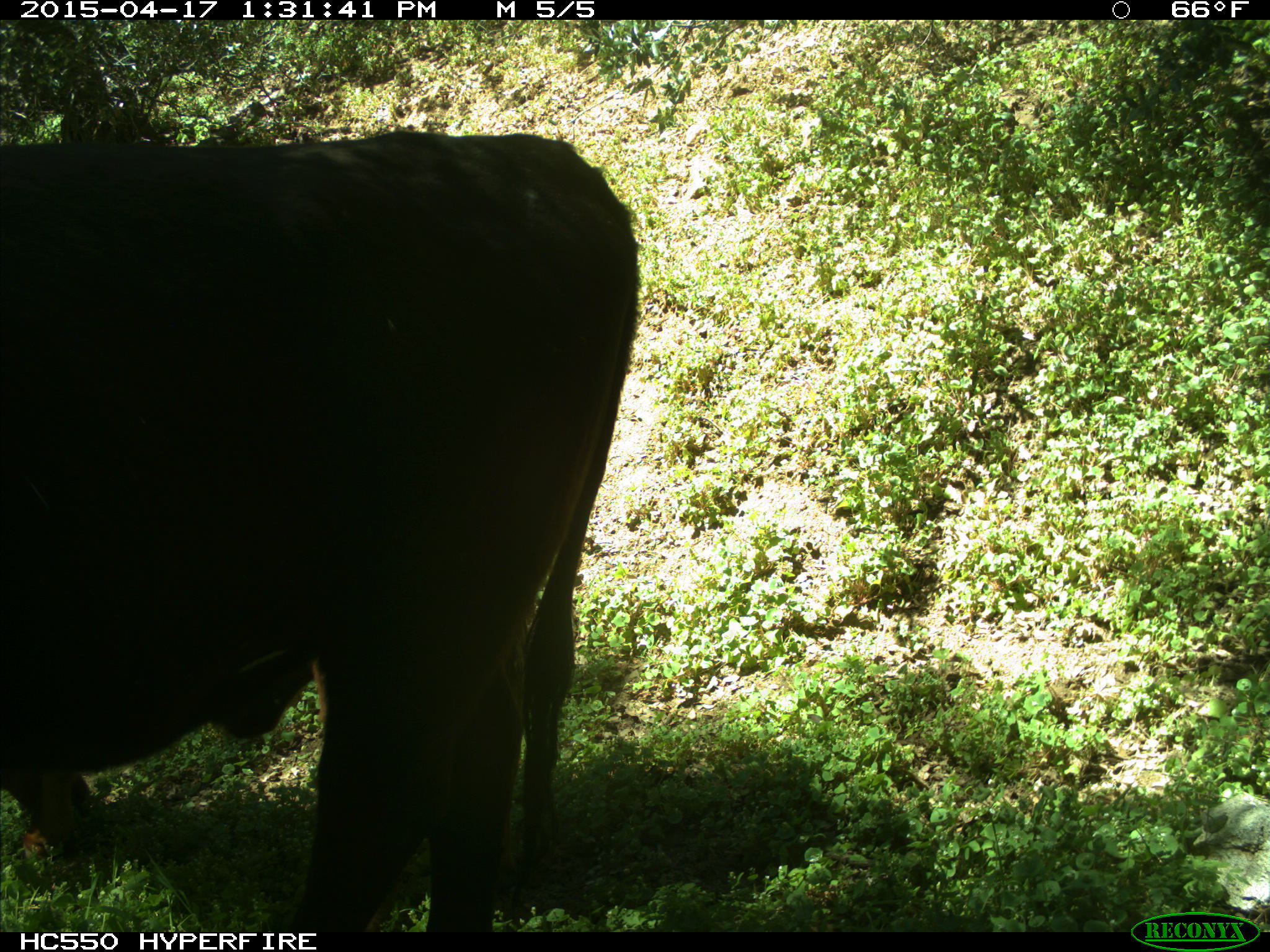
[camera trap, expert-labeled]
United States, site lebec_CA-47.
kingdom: Animalia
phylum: Chordata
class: Mammalia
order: Artiodactyla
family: Bovidae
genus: Bos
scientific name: Bos taurus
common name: domestic cow